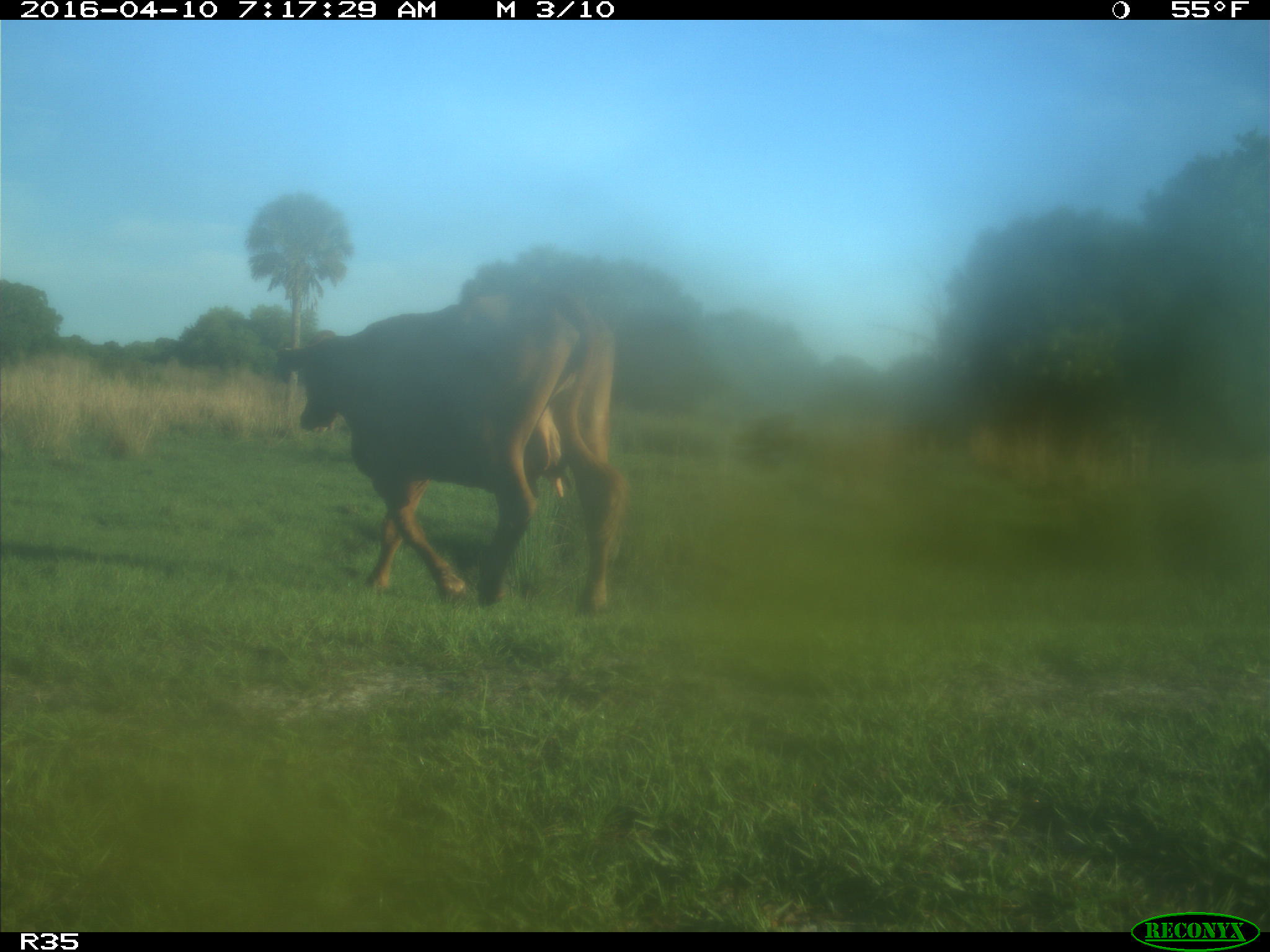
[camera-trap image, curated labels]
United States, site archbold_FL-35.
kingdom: Animalia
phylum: Chordata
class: Mammalia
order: Artiodactyla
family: Bovidae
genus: Bos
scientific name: Bos taurus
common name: domestic cow